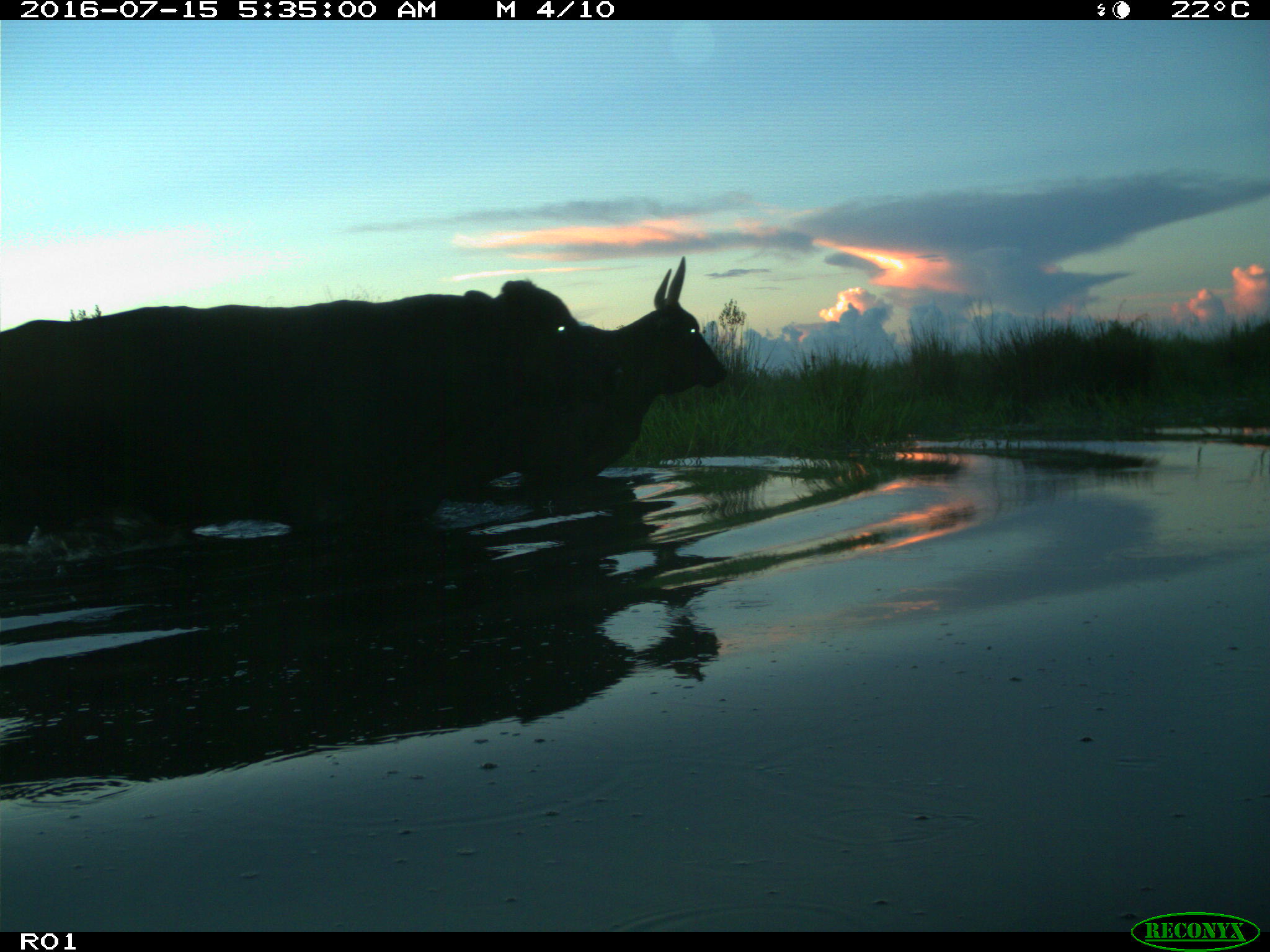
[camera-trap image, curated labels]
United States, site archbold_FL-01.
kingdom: Animalia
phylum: Chordata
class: Mammalia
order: Artiodactyla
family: Bovidae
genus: Bos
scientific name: Bos taurus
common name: domestic cow